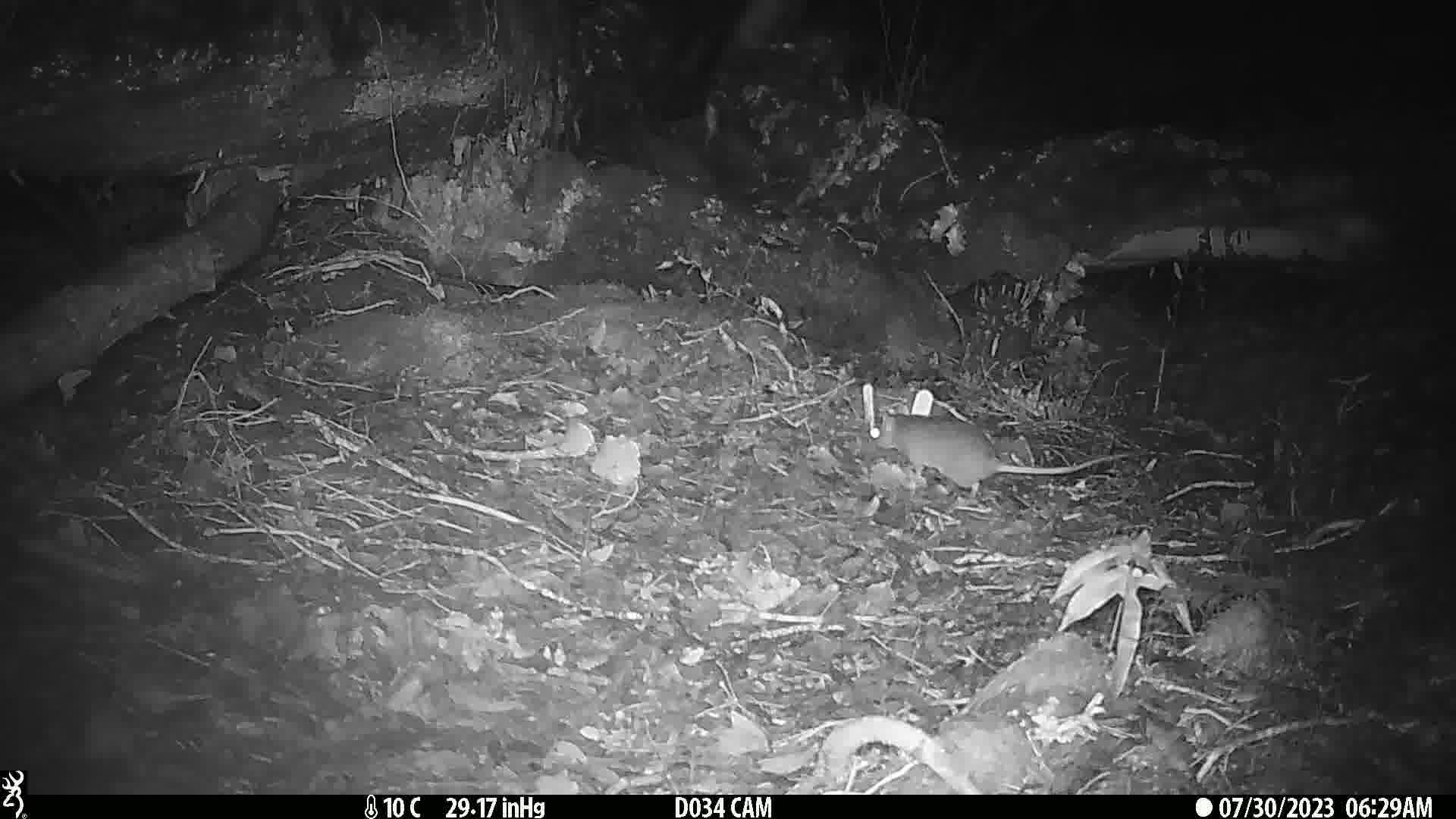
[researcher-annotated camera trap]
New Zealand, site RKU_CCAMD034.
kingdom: Animalia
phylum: Chordata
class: Mammalia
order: Rodentia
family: Muridae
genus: Rattus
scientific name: Rattus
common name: rat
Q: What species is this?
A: Rat (Rattus).